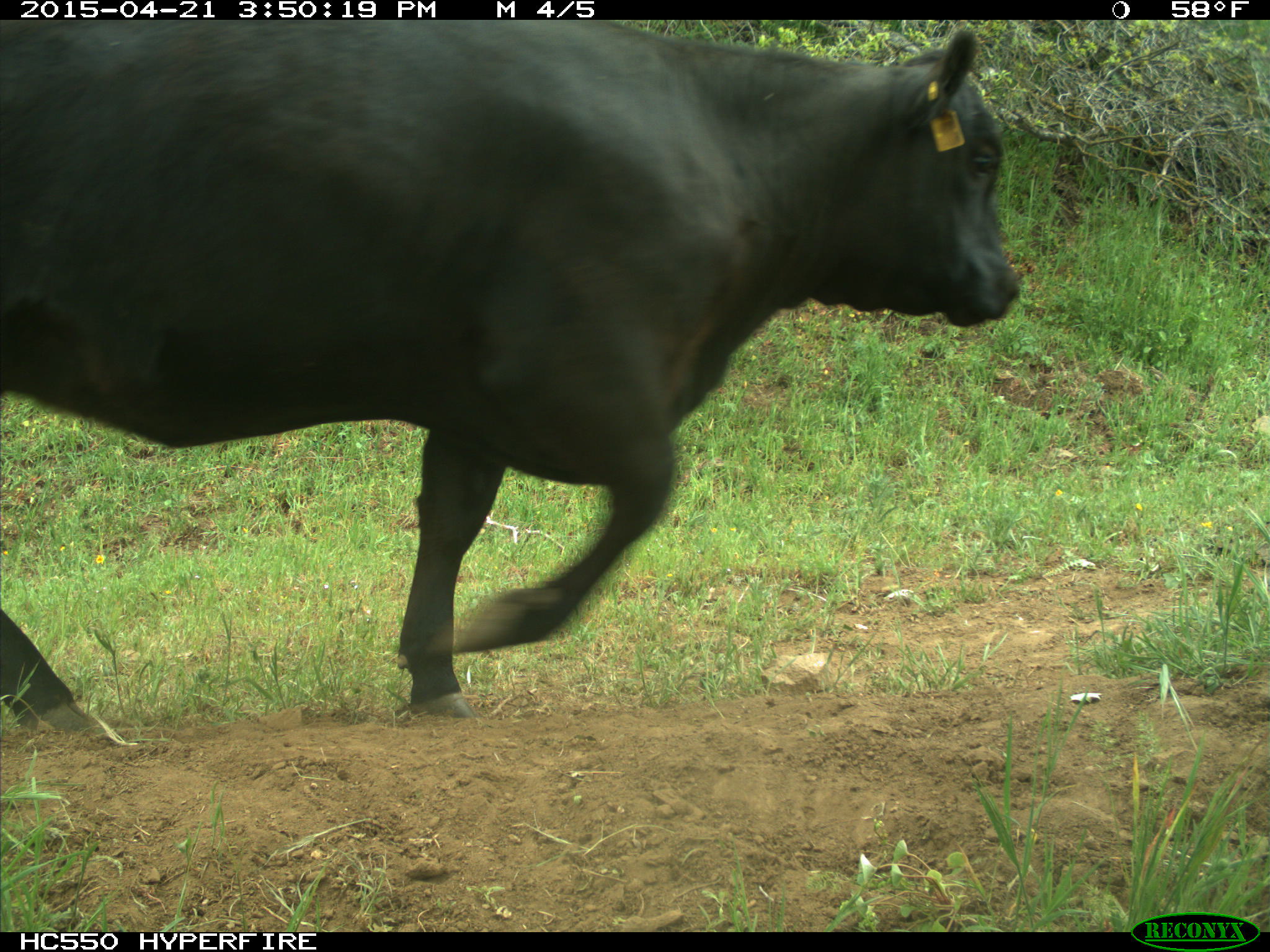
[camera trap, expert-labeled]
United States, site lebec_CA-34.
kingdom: Animalia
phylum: Chordata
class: Mammalia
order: Artiodactyla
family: Bovidae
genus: Bos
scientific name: Bos taurus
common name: domestic cow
Bos taurus (domestic cow).